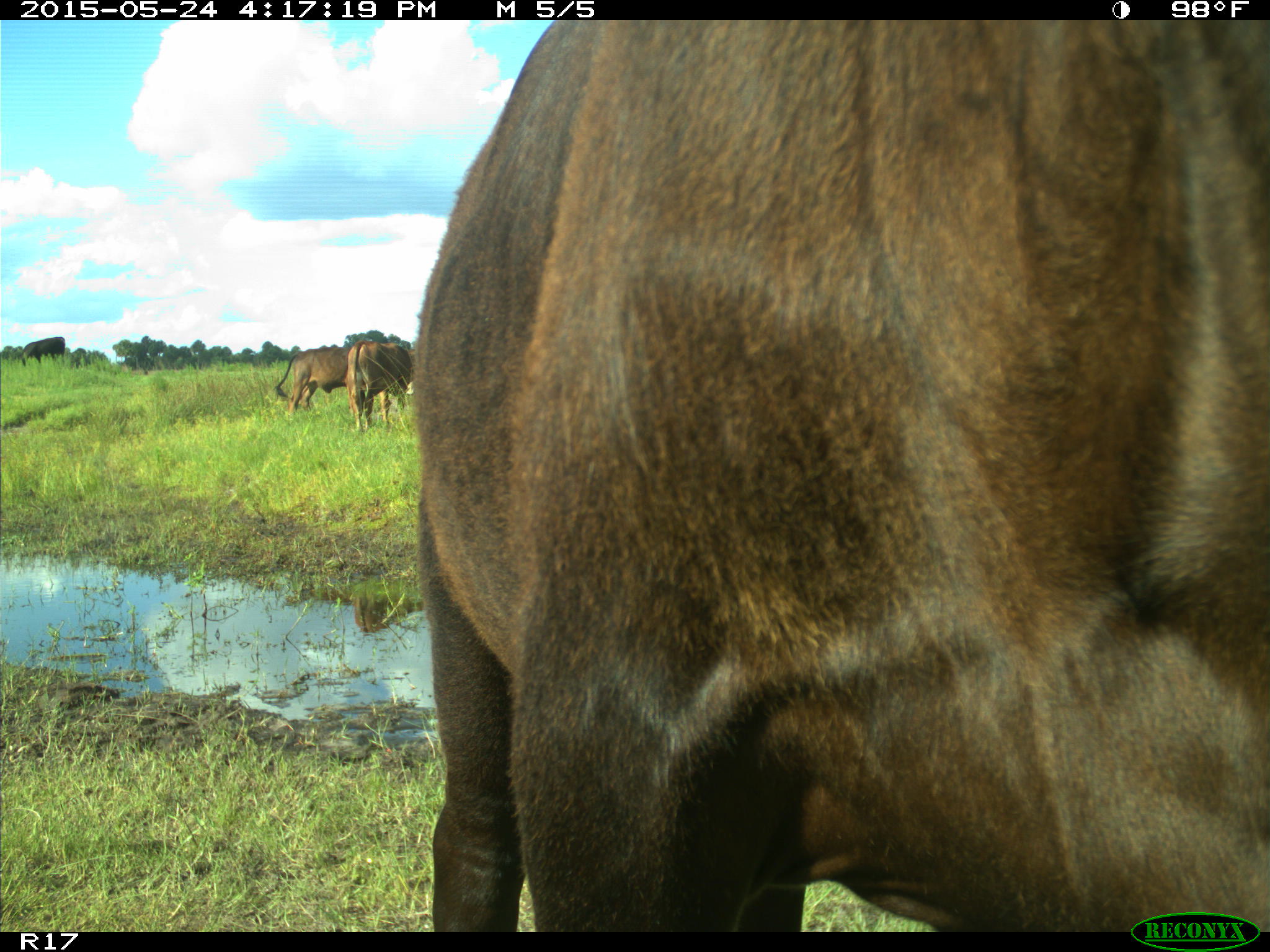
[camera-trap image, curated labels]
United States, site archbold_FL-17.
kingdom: Animalia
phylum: Chordata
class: Mammalia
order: Artiodactyla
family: Bovidae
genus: Bos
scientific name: Bos taurus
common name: domestic cow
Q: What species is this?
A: Bos taurus (domestic cow).